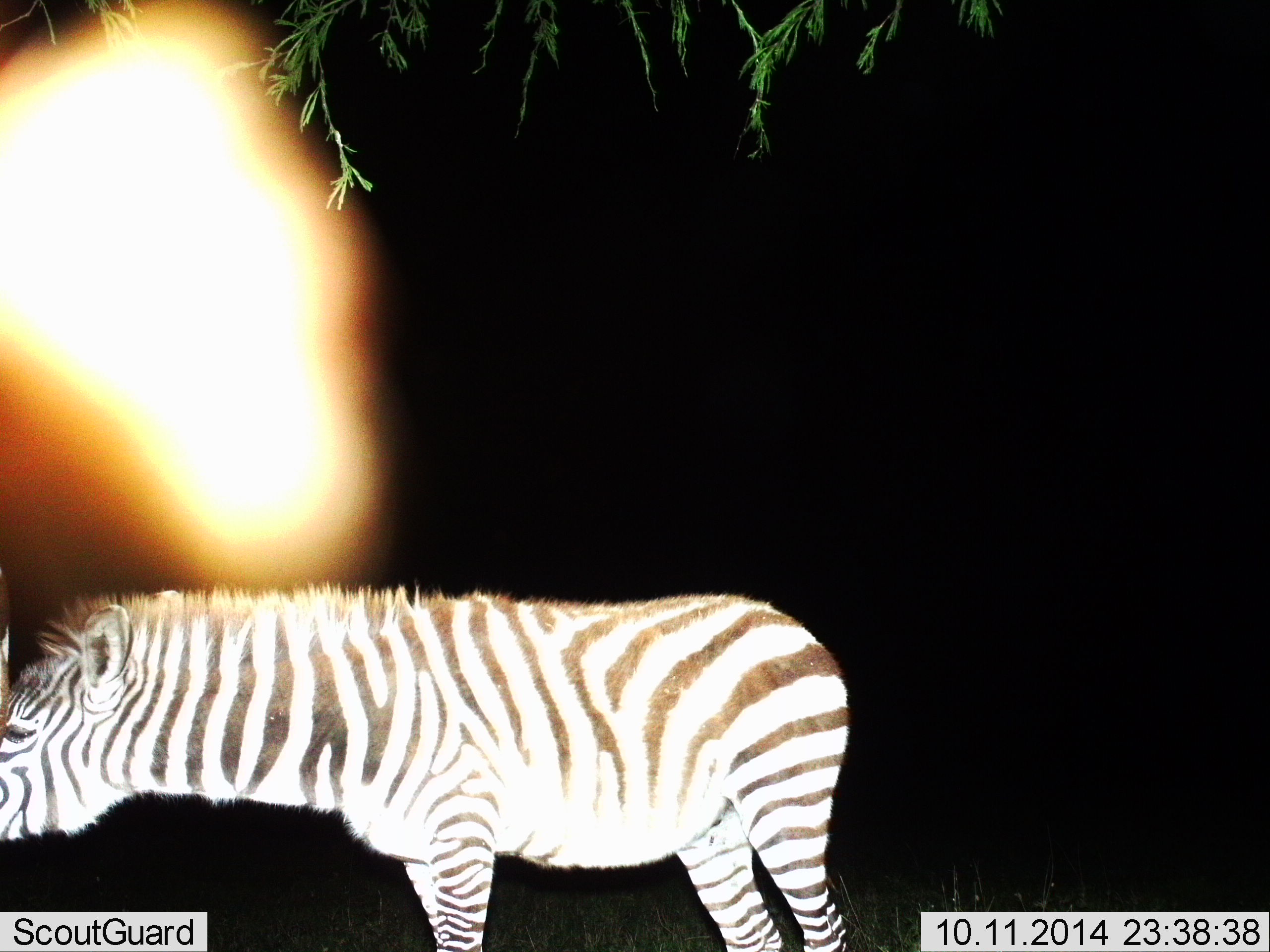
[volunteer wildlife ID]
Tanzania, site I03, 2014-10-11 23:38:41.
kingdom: Animalia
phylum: Chordata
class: Mammalia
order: Perissodactyla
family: Equidae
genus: Equus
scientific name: Equus quagga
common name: plains zebra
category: zebra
Zebra (plains zebra) (Equus quagga), count 1. Behavior (volunteer vote fractions): standing 100%, resting 0%, moving 0%, interacting 0%. Young present (vote fraction): 20%. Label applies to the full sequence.